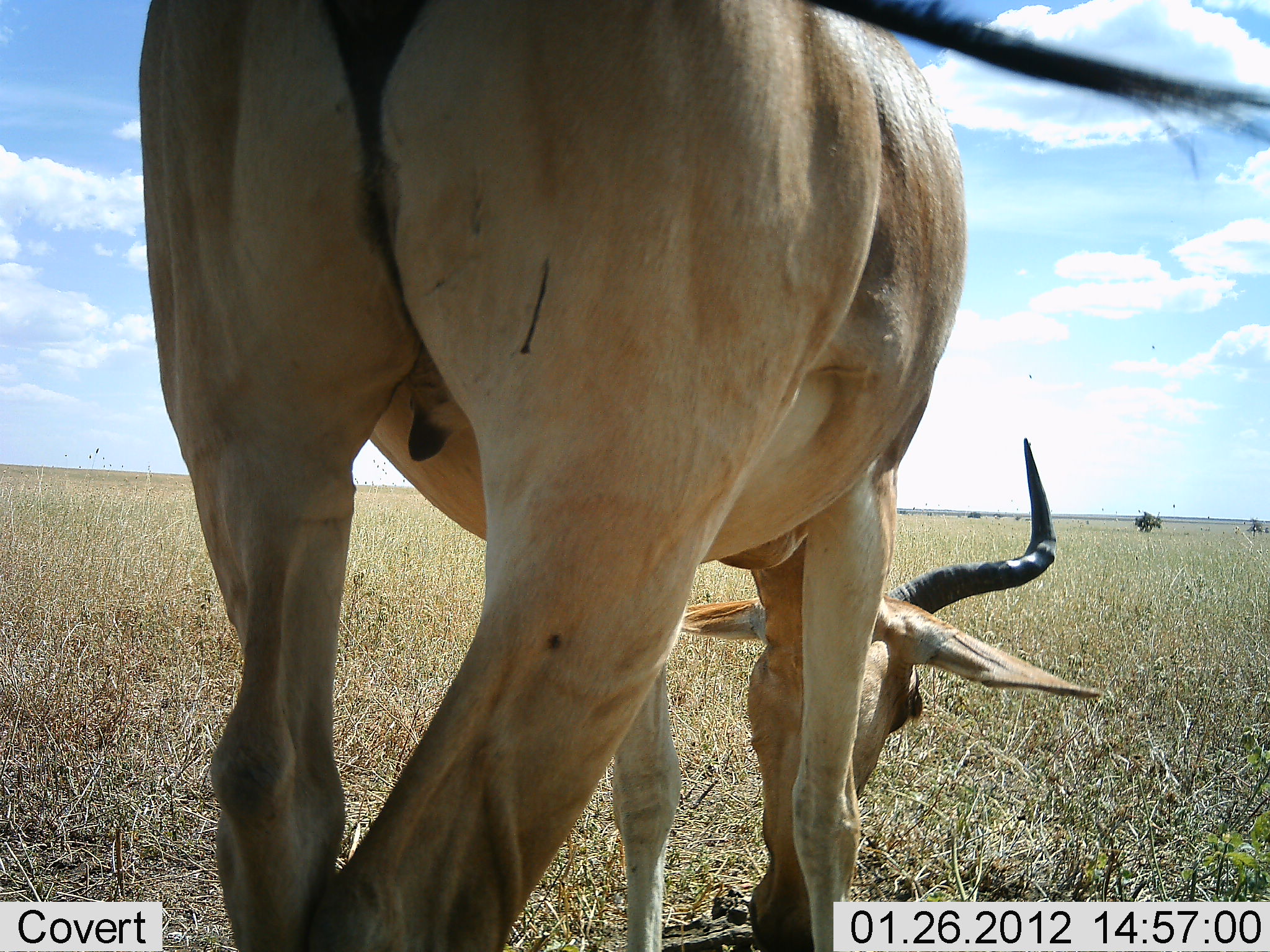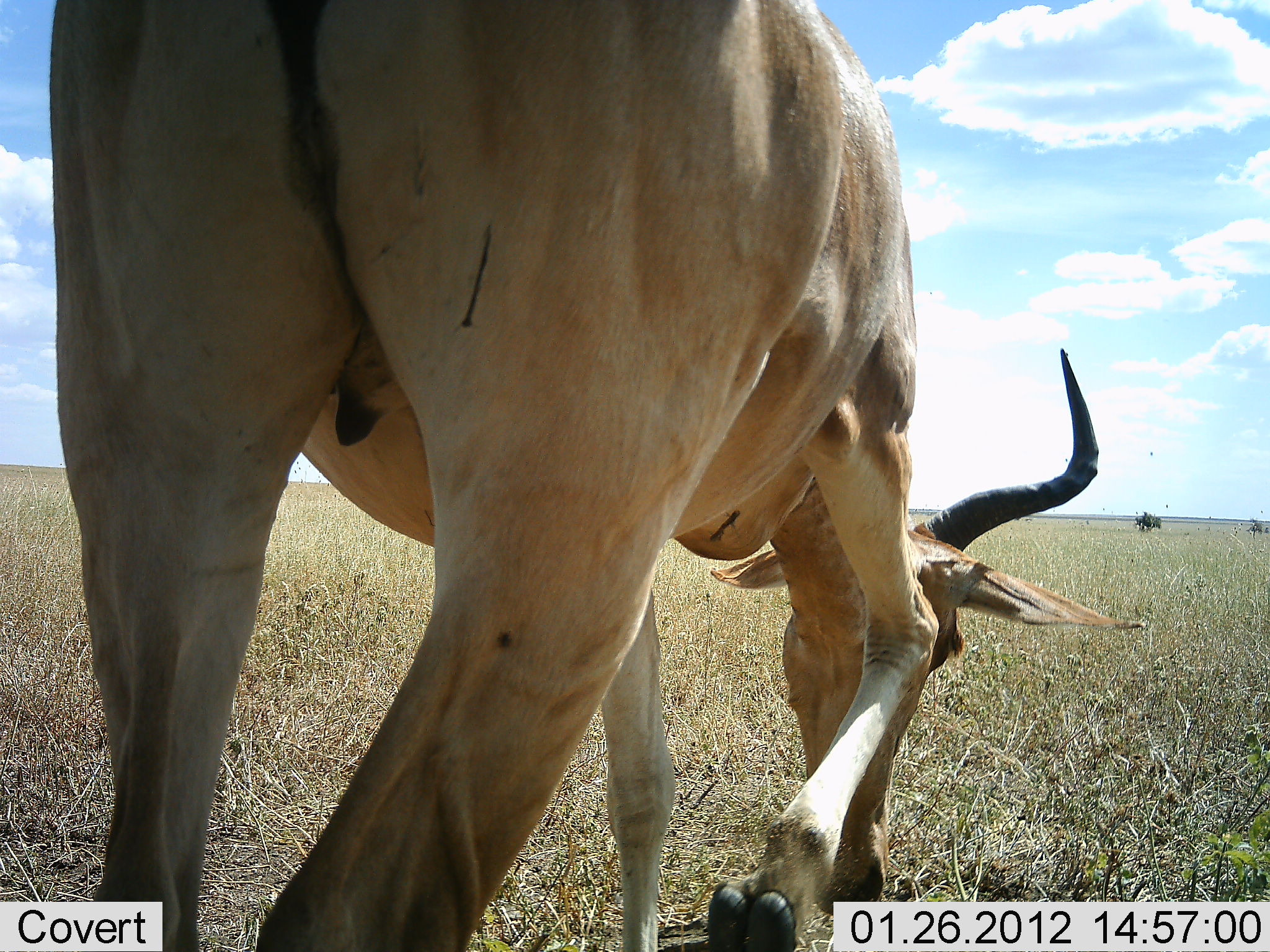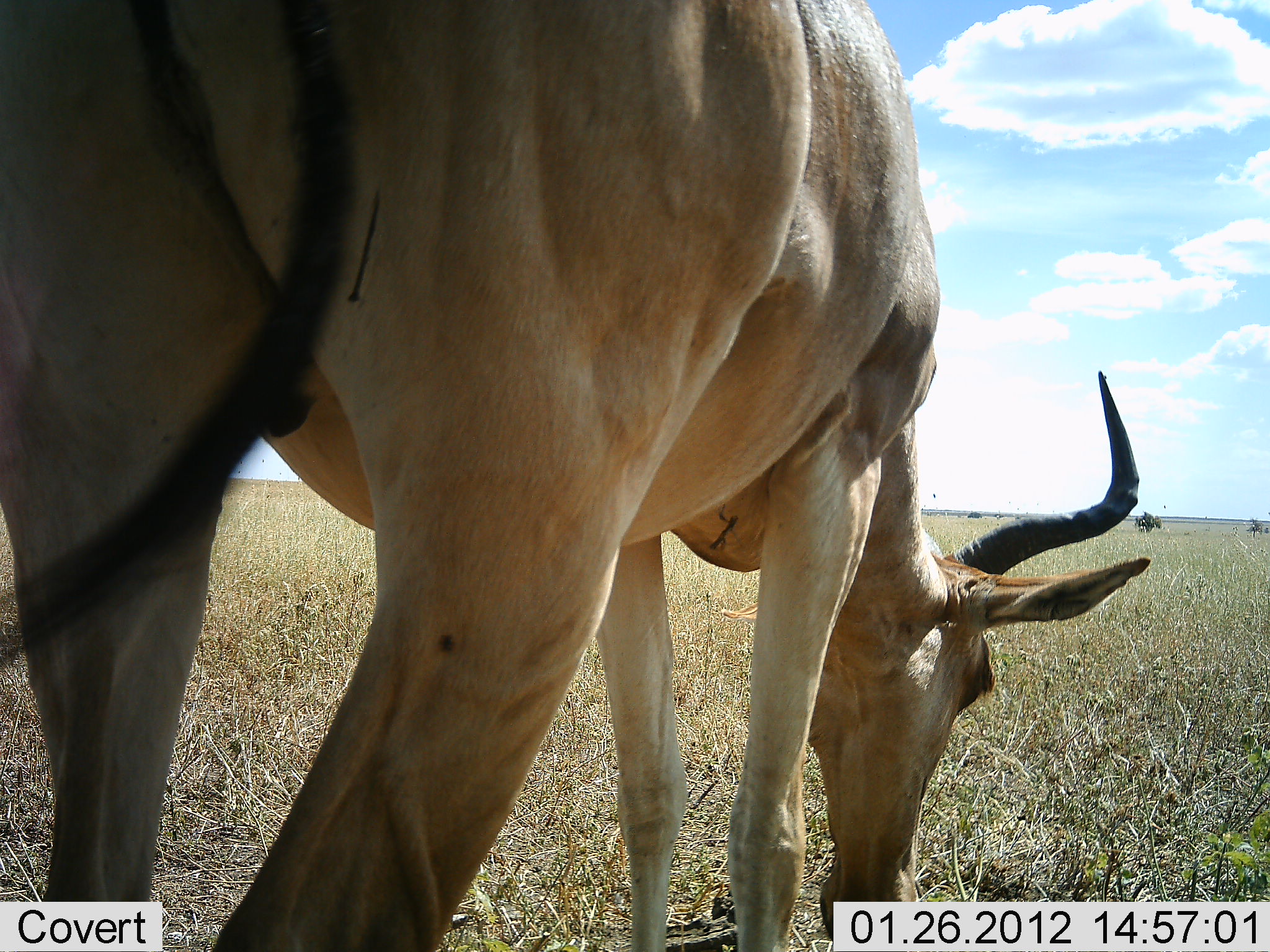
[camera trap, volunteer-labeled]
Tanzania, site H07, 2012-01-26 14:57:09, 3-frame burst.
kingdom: Animalia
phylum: Chordata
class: Mammalia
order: Artiodactyla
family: Bovidae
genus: Alcelaphus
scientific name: Alcelaphus buselaphus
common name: hartebeest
Hartebeest (Alcelaphus buselaphus), count 1. Behavior (volunteer vote fractions): standing 25%, resting 0%, moving 4%, interacting 0%. Young present (vote fraction): 0%. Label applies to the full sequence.